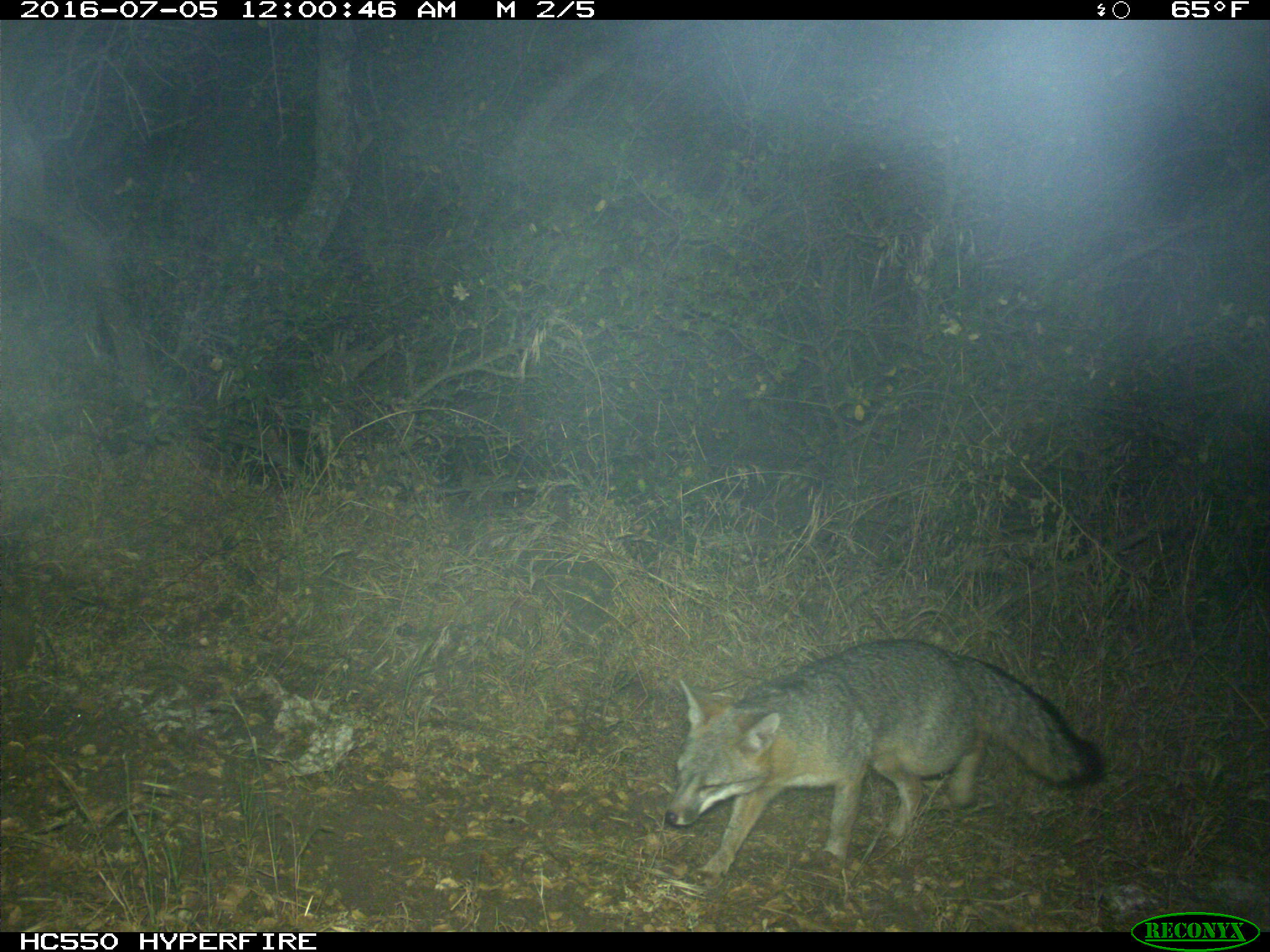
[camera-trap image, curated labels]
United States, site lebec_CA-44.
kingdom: Animalia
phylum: Chordata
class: Mammalia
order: Carnivora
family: Canidae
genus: Urocyon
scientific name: Urocyon cinereoargenteus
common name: gray fox